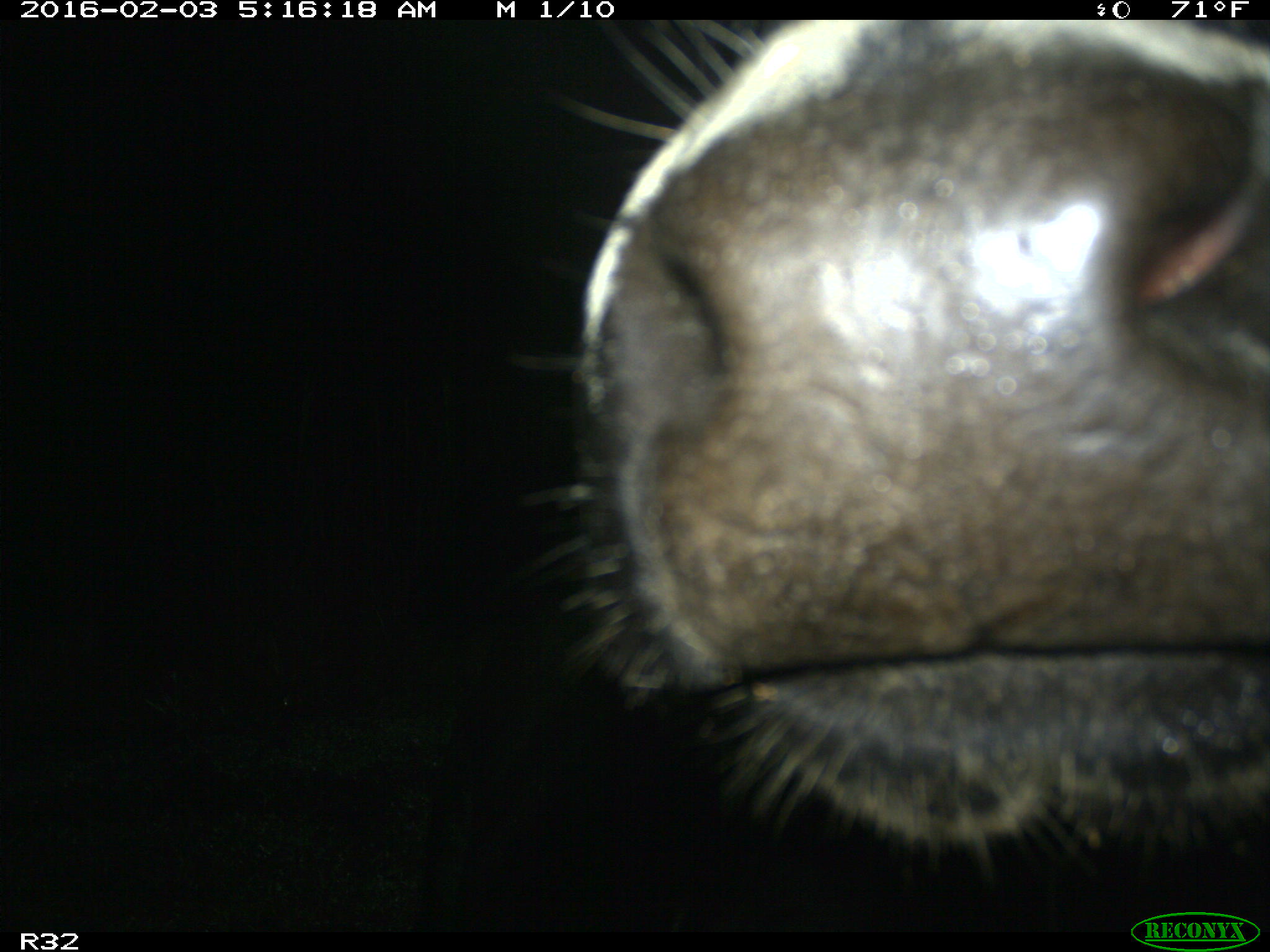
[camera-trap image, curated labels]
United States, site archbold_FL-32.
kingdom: Animalia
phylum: Chordata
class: Mammalia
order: Artiodactyla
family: Bovidae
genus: Bos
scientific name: Bos taurus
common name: domestic cow